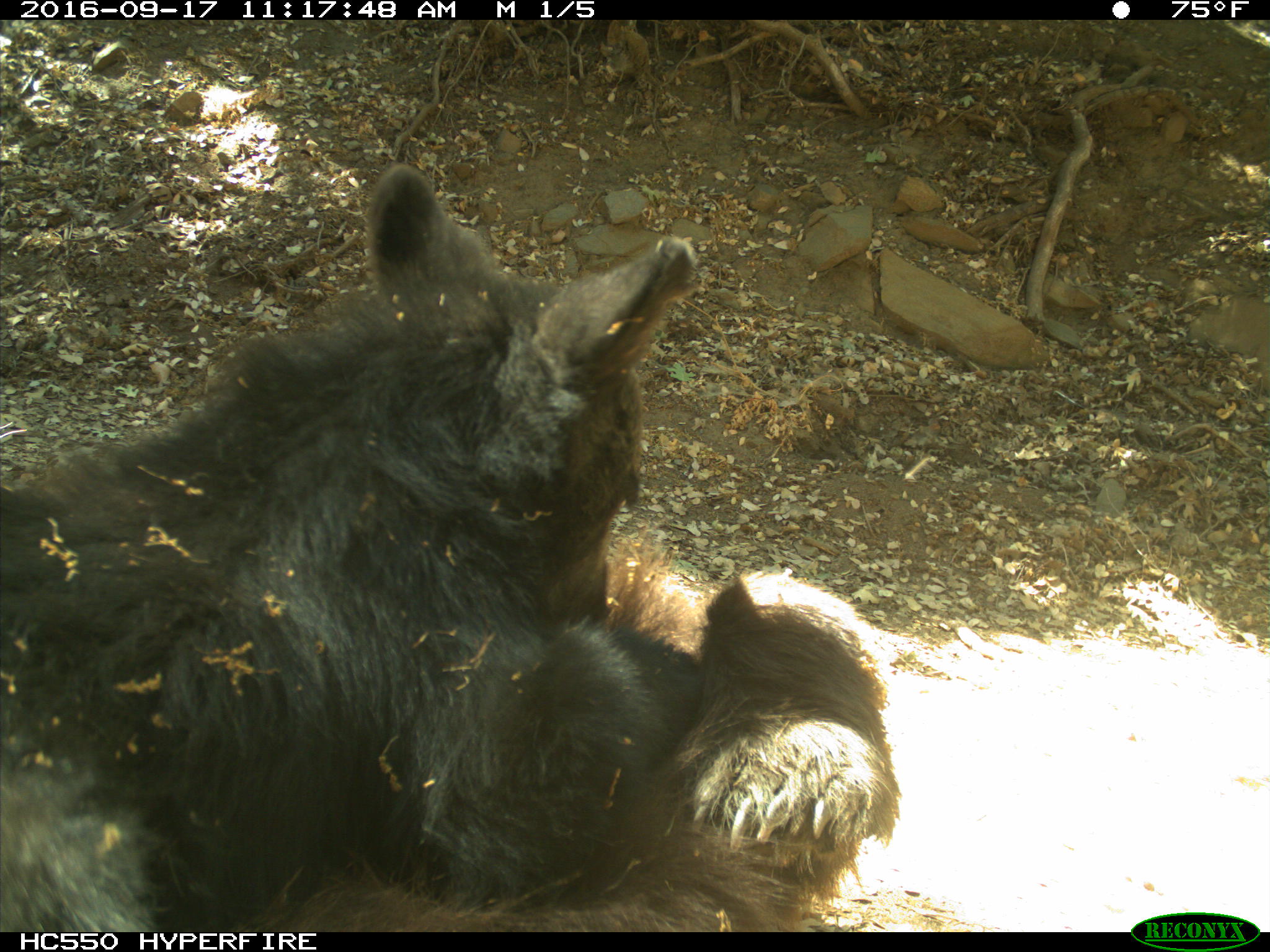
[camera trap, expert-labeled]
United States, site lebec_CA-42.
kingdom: Animalia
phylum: Chordata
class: Mammalia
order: Carnivora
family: Ursidae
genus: Ursus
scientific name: Ursus americanus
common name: american black bear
Ursus americanus (american black bear).